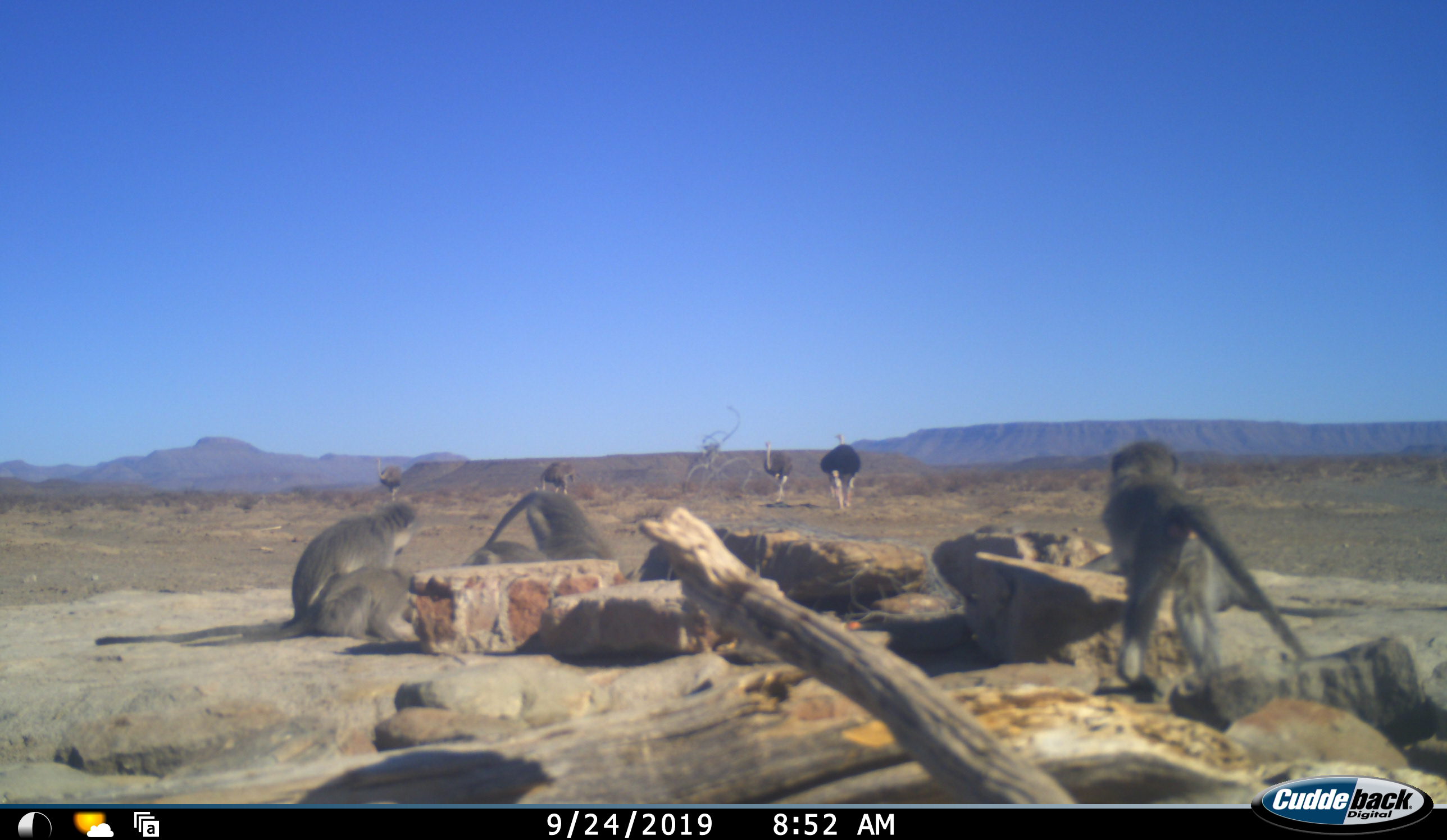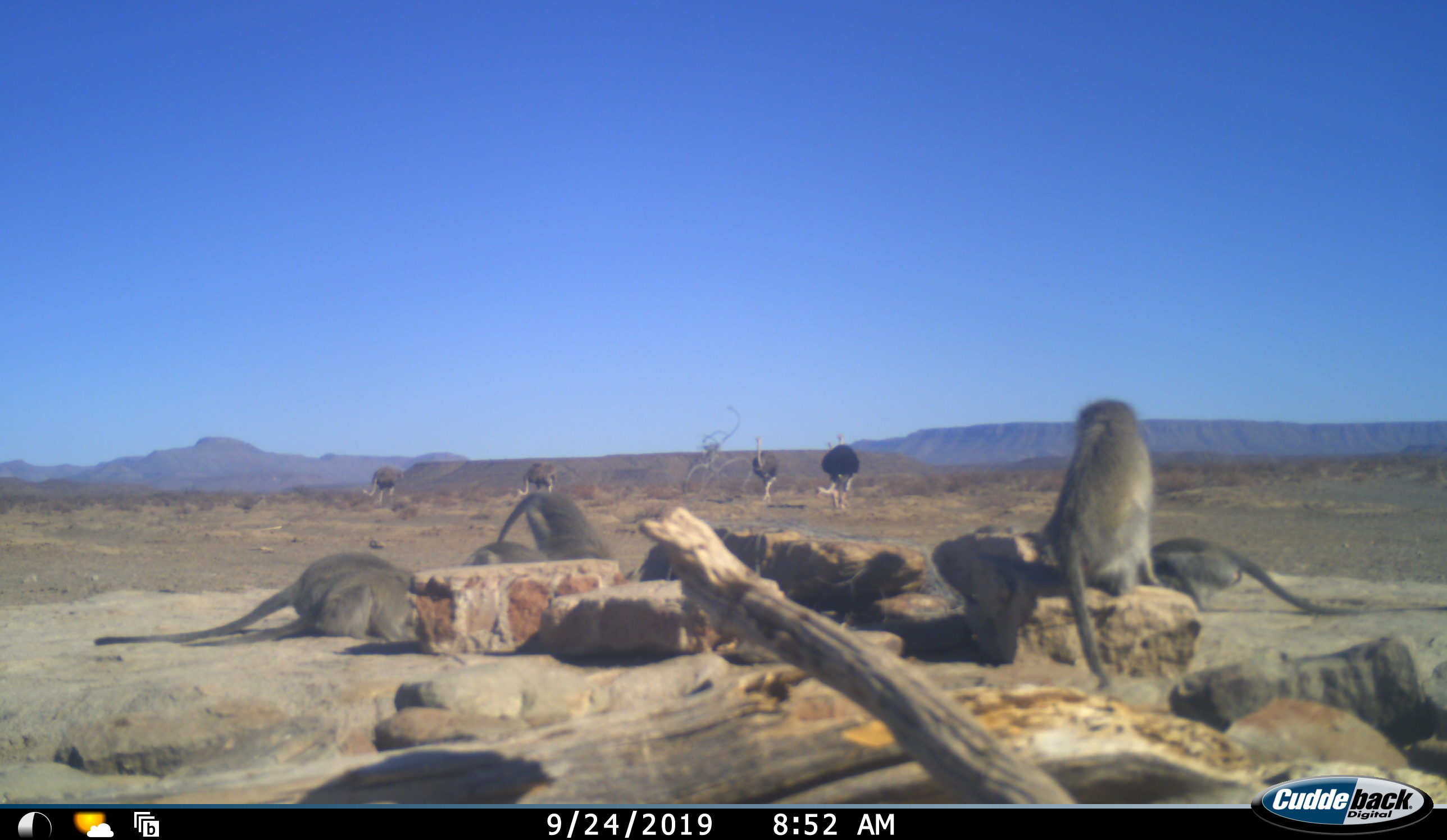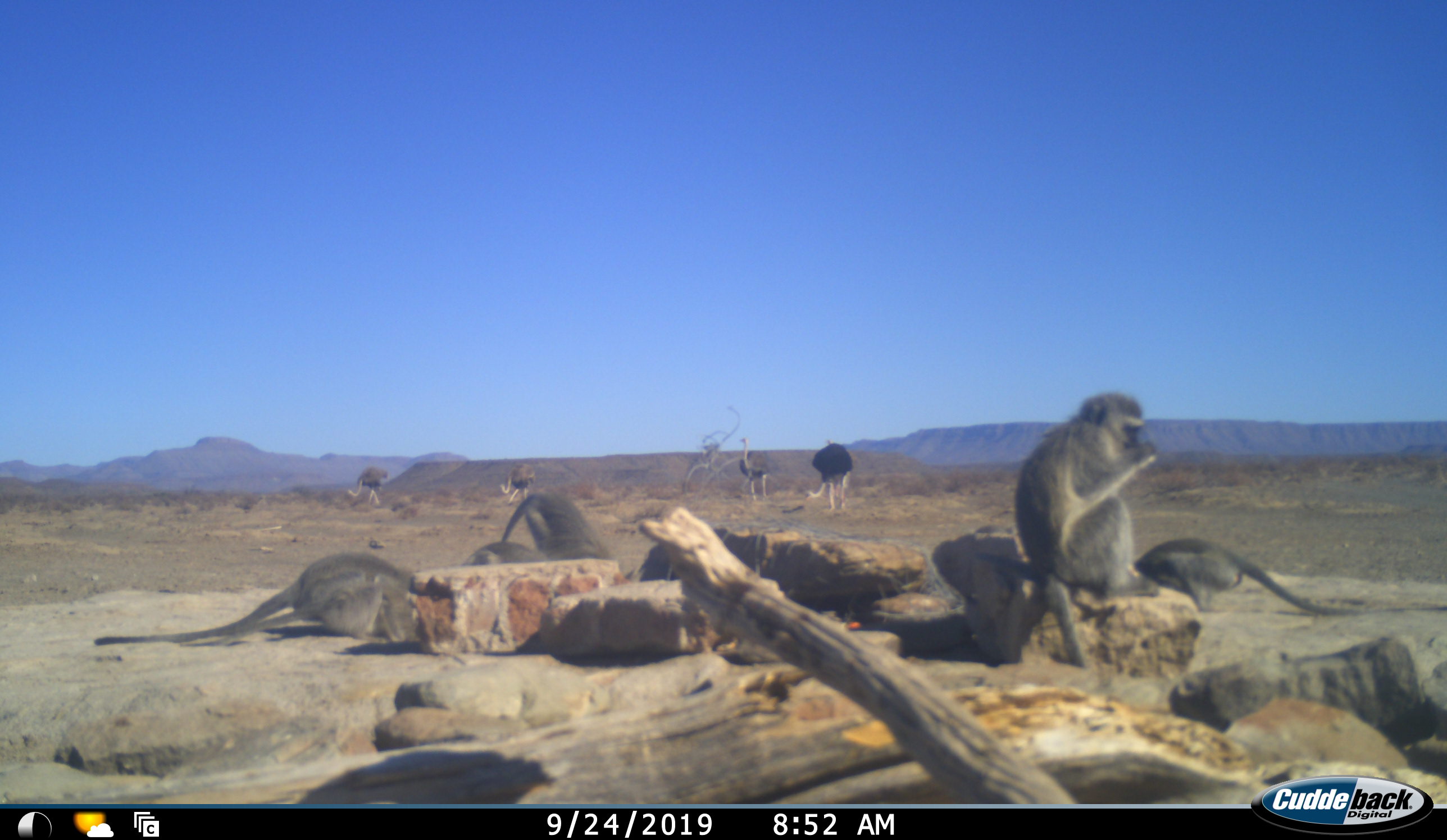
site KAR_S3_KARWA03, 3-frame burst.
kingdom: Animalia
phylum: Chordata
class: Mammalia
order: Primates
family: Cercopithecidae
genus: Chlorocebus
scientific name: Chlorocebus pygerythrus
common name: vervet monkey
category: monkeyvervet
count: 6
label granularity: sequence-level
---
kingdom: Animalia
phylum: Chordata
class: Aves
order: Struthioniformes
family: Struthionidae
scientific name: Struthionidae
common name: ostrich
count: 4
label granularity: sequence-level